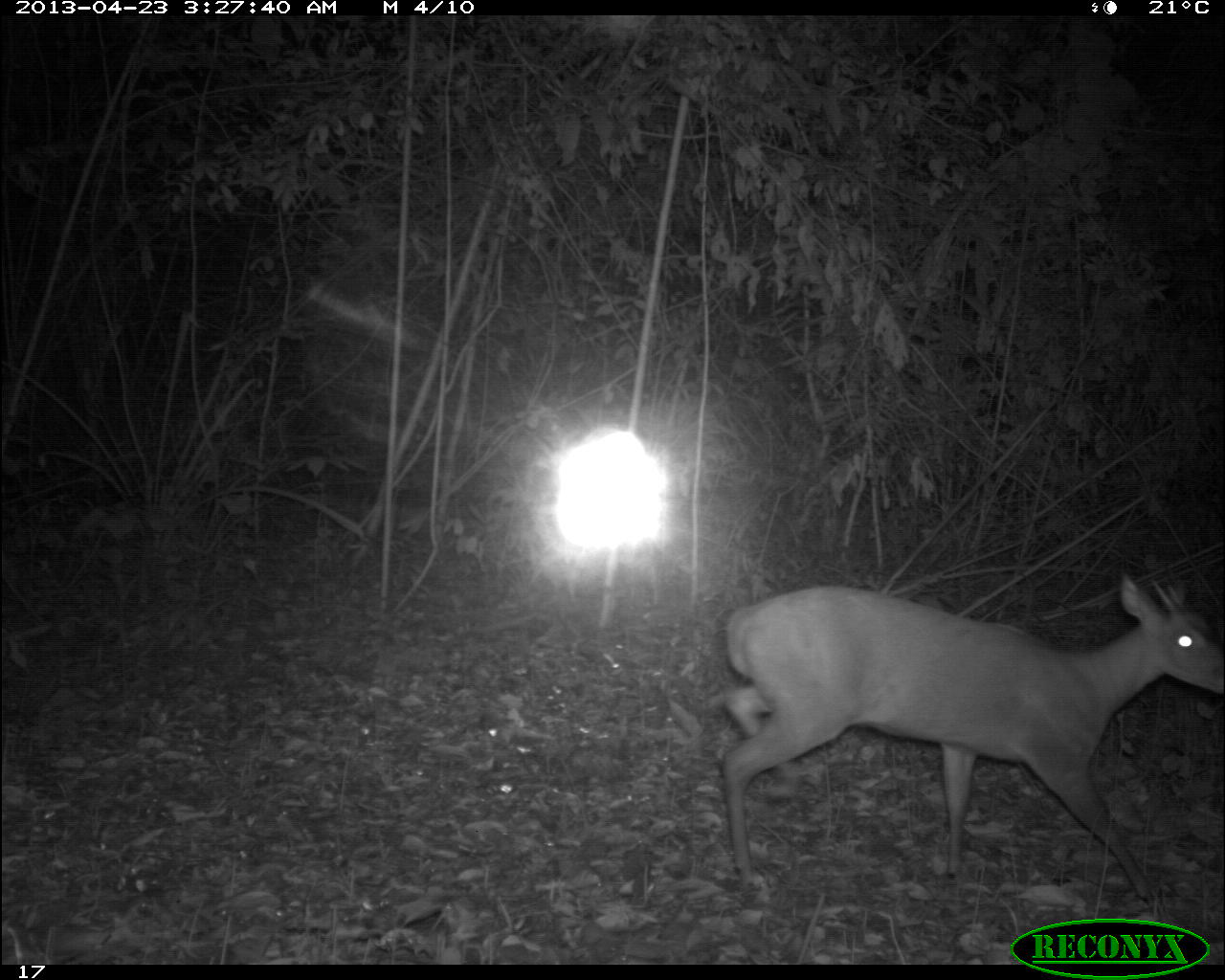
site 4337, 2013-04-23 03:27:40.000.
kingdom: Animalia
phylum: Chordata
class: Mammalia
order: Artiodactyla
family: Cervidae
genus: Mazama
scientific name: Mazama temama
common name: central american red brocket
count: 1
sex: male